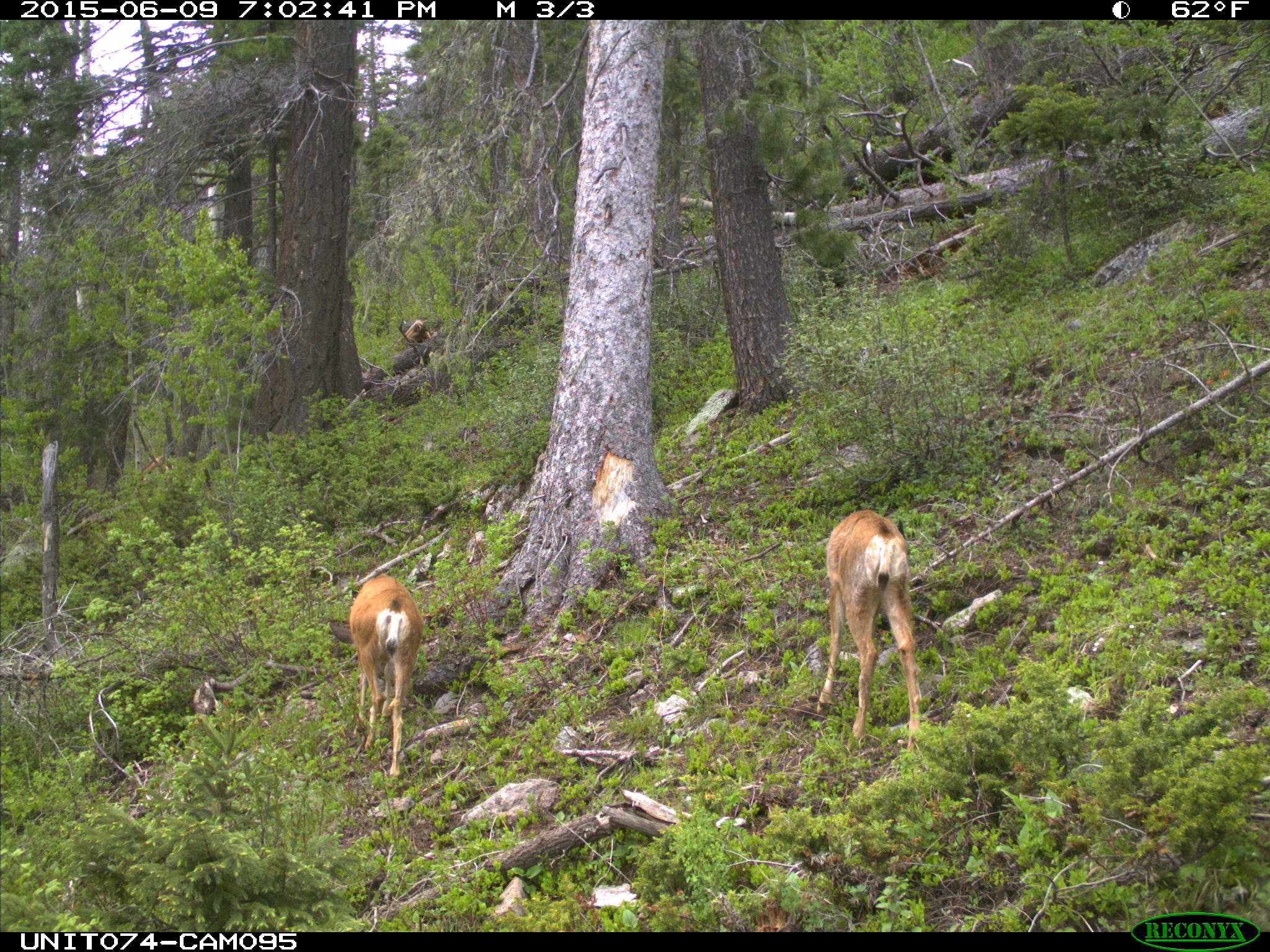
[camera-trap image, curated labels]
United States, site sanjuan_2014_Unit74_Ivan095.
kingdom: Animalia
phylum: Chordata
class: Mammalia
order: Artiodactyla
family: Cervidae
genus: Odocoileus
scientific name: Odocoileus hemionus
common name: mule deer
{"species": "Odocoileus hemionus (mule deer)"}